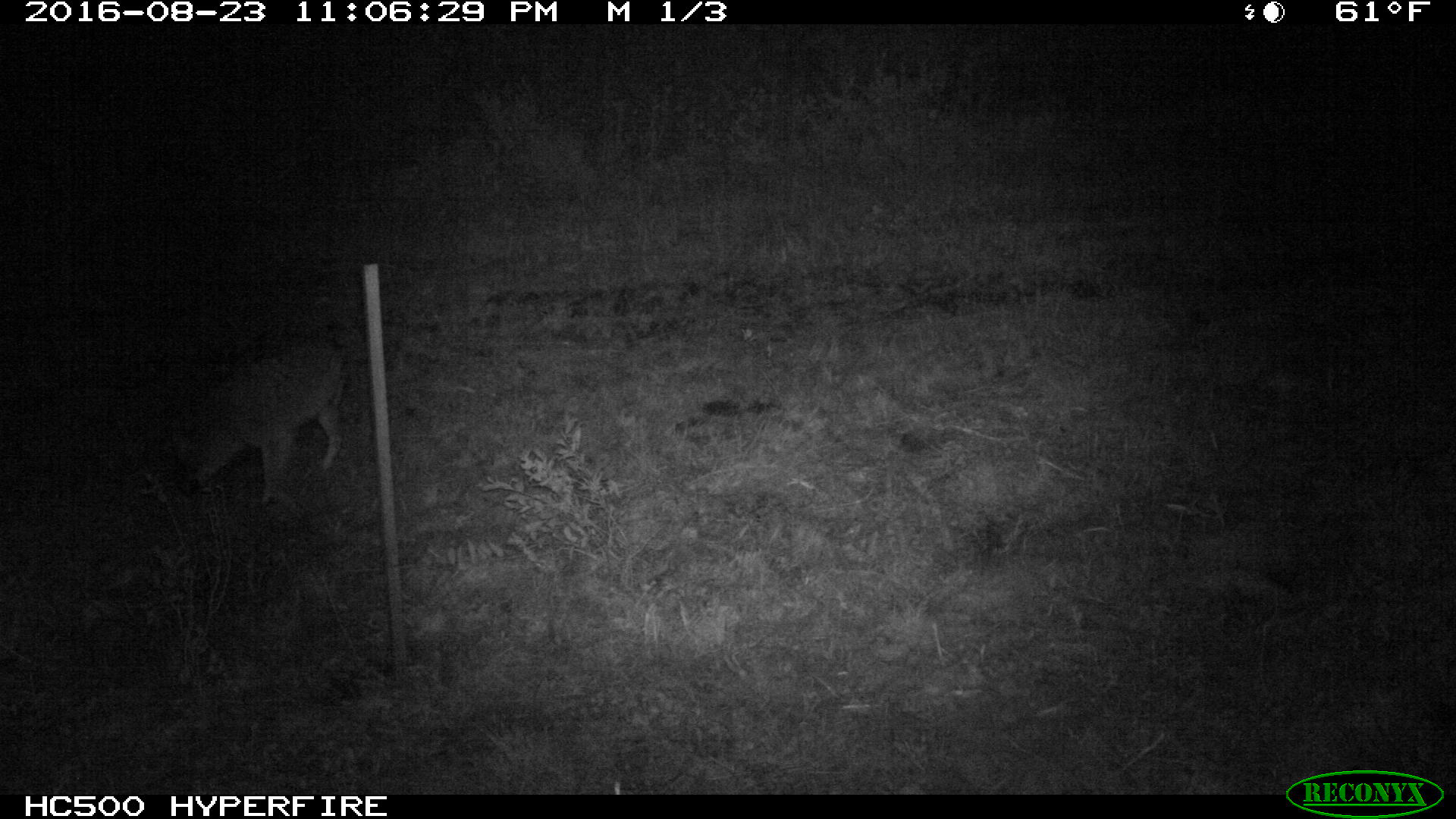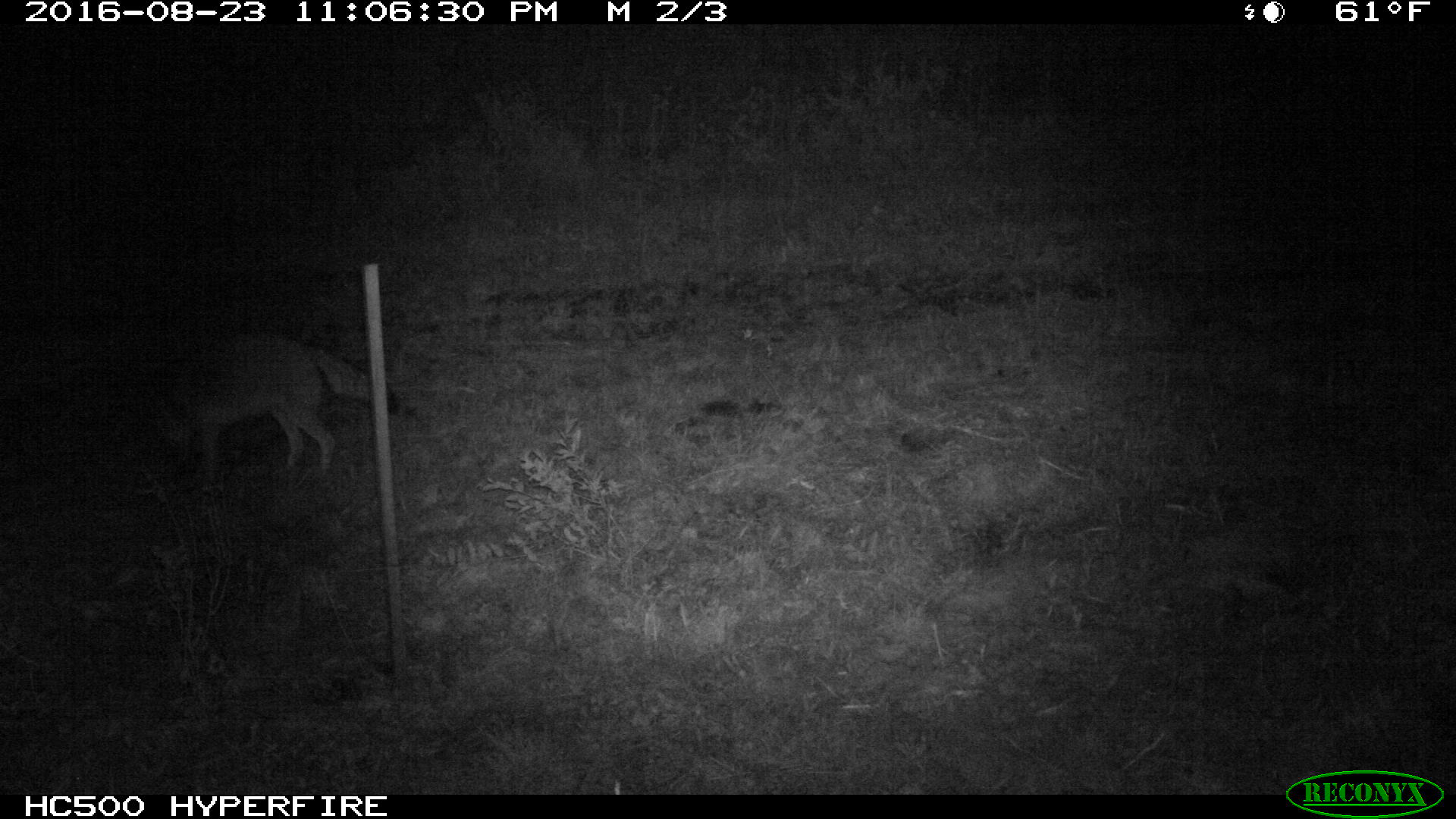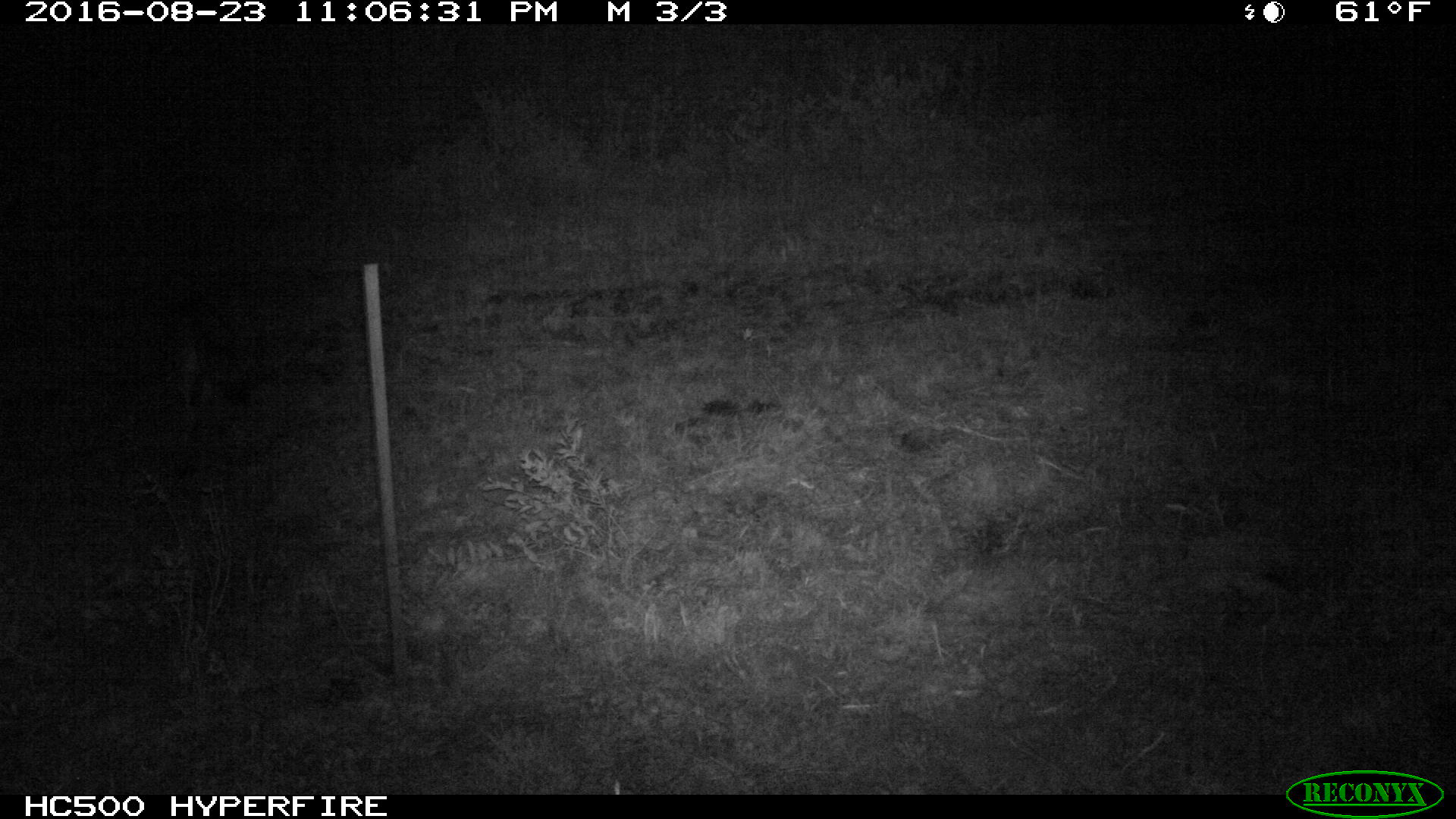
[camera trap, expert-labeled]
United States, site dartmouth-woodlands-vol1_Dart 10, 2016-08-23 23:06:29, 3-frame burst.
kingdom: Animalia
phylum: Chordata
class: Mammalia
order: Carnivora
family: Canidae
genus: Canis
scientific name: Canis latrans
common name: coyote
Coyote (Canis latrans).